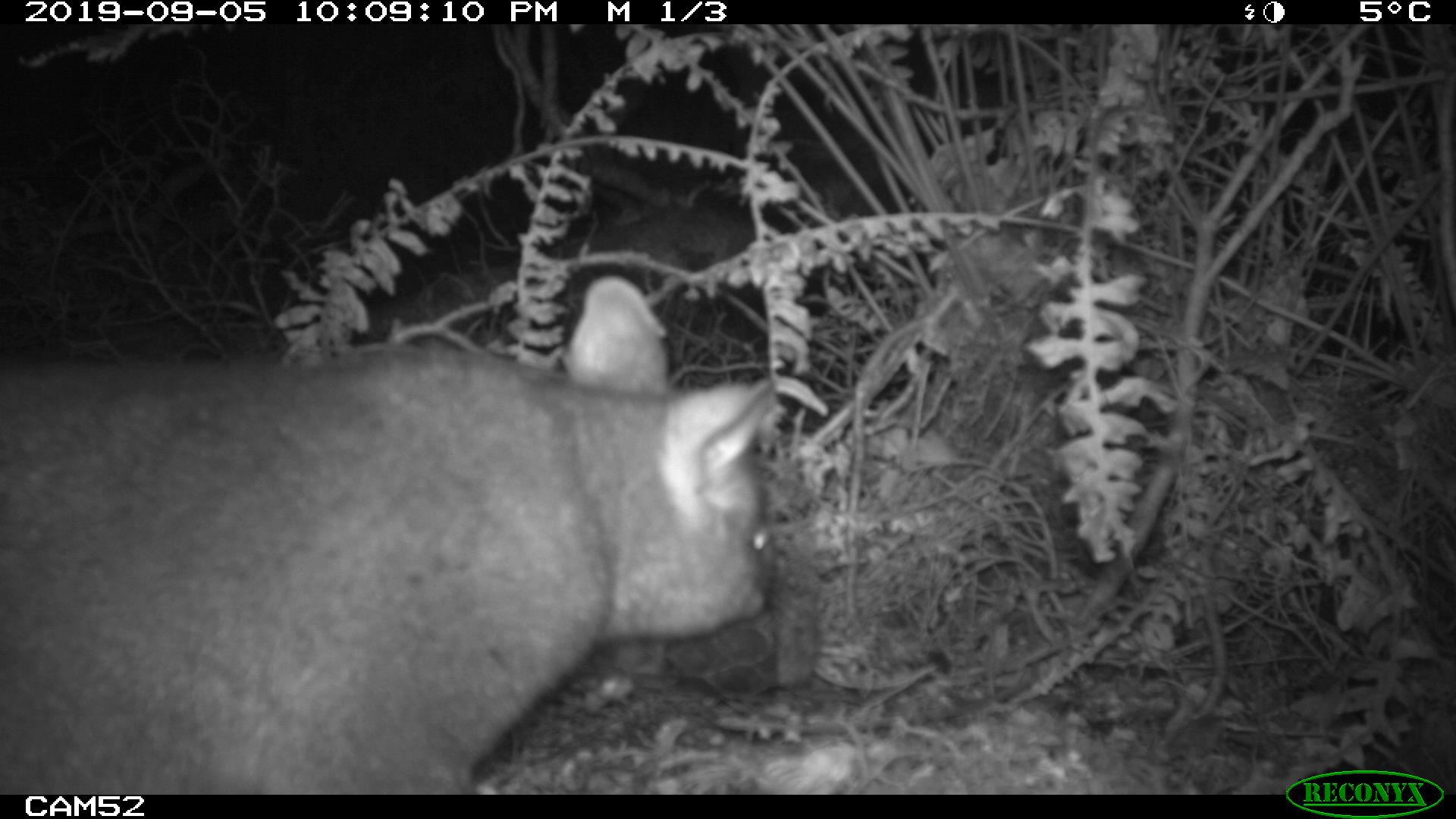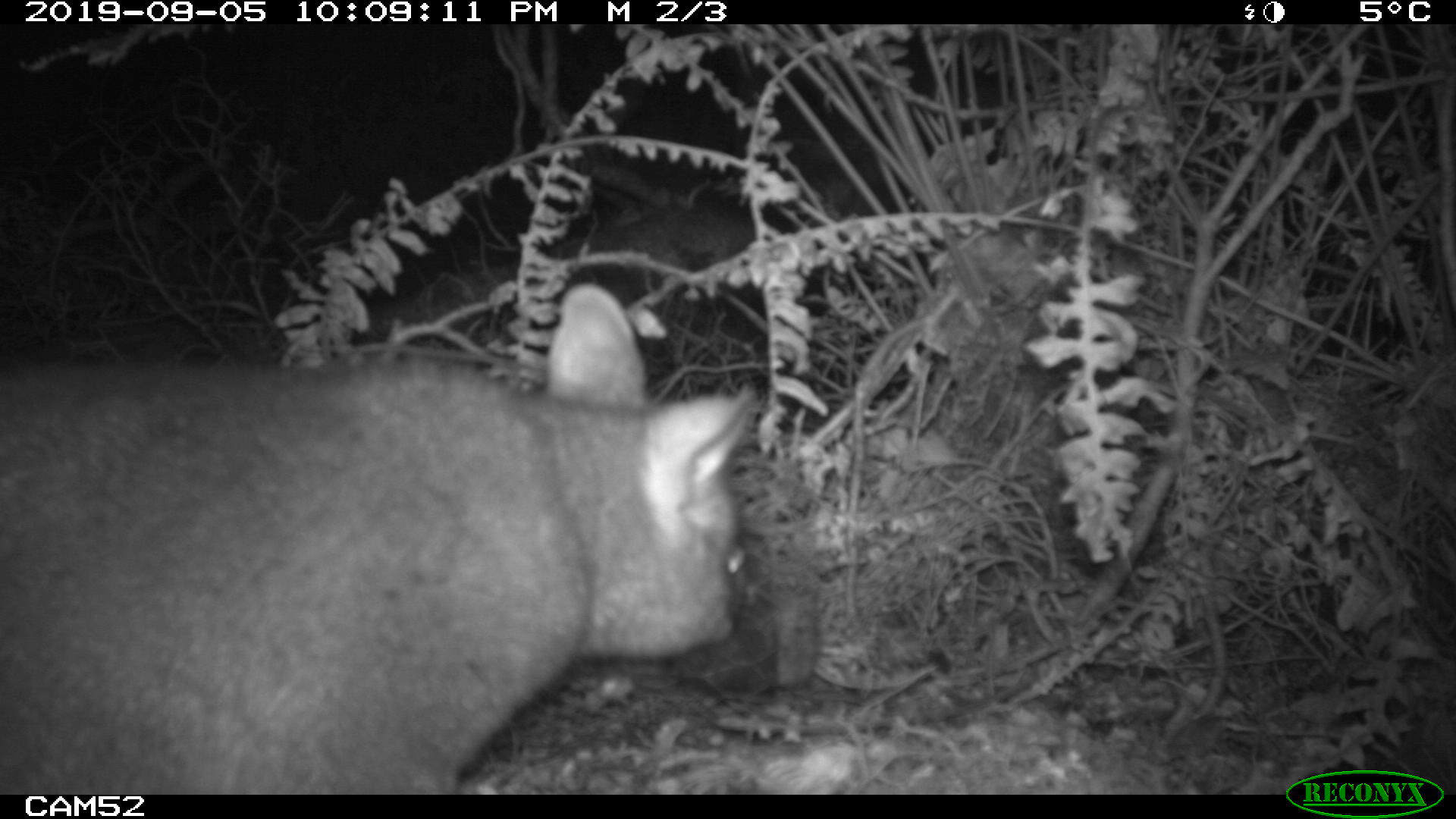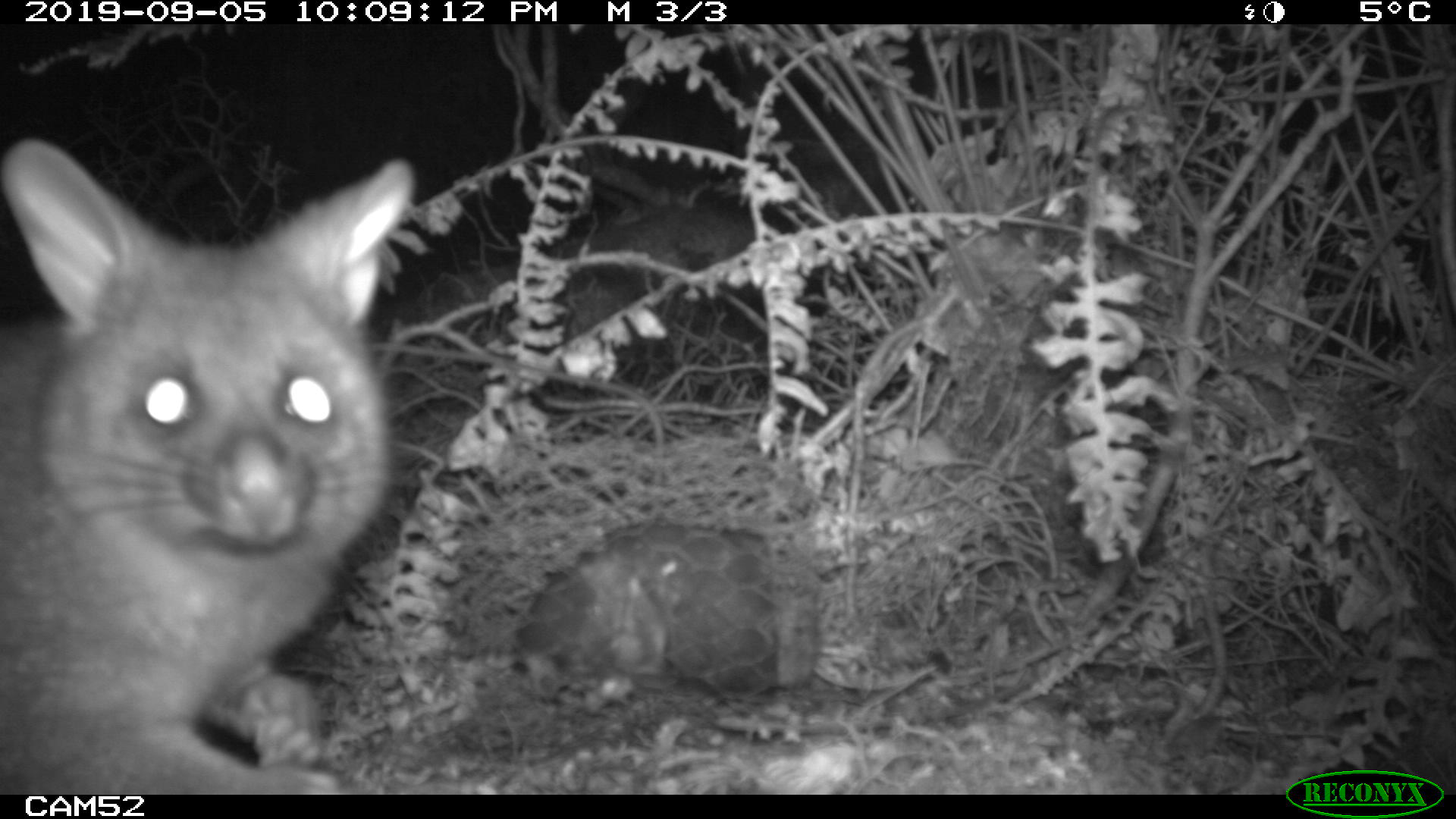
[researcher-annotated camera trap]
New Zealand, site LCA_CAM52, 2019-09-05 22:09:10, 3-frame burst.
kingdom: Animalia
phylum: Chordata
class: Mammalia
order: Diprotodontia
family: Phalangeridae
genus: Trichosurus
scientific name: Trichosurus vulpecula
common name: common brushtail possum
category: possum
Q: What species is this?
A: Possum (common brushtail possum) (Trichosurus vulpecula).